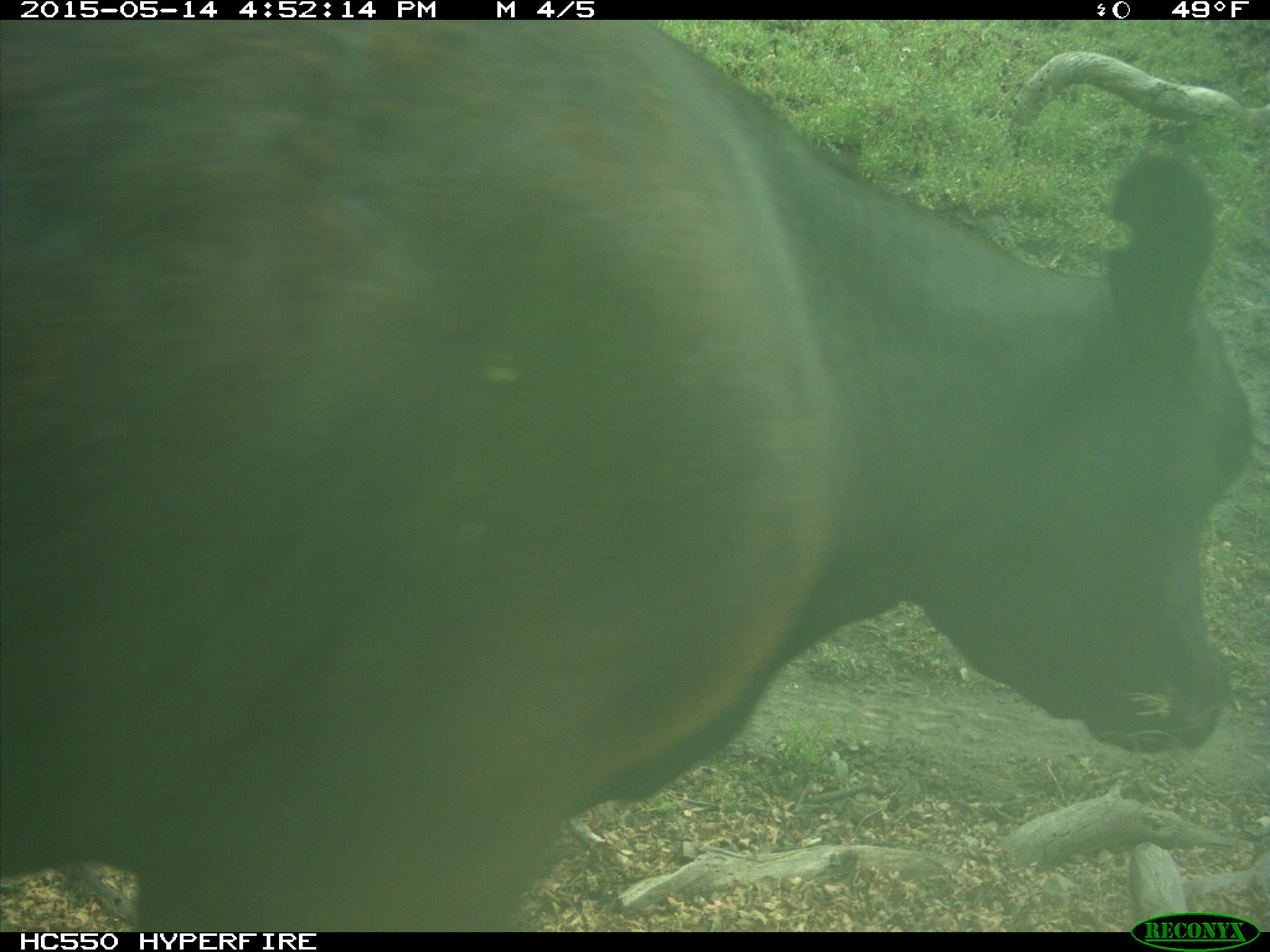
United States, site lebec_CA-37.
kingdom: Animalia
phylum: Chordata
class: Mammalia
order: Artiodactyla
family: Bovidae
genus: Bos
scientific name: Bos taurus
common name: domestic cow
Bos taurus (domestic cow).